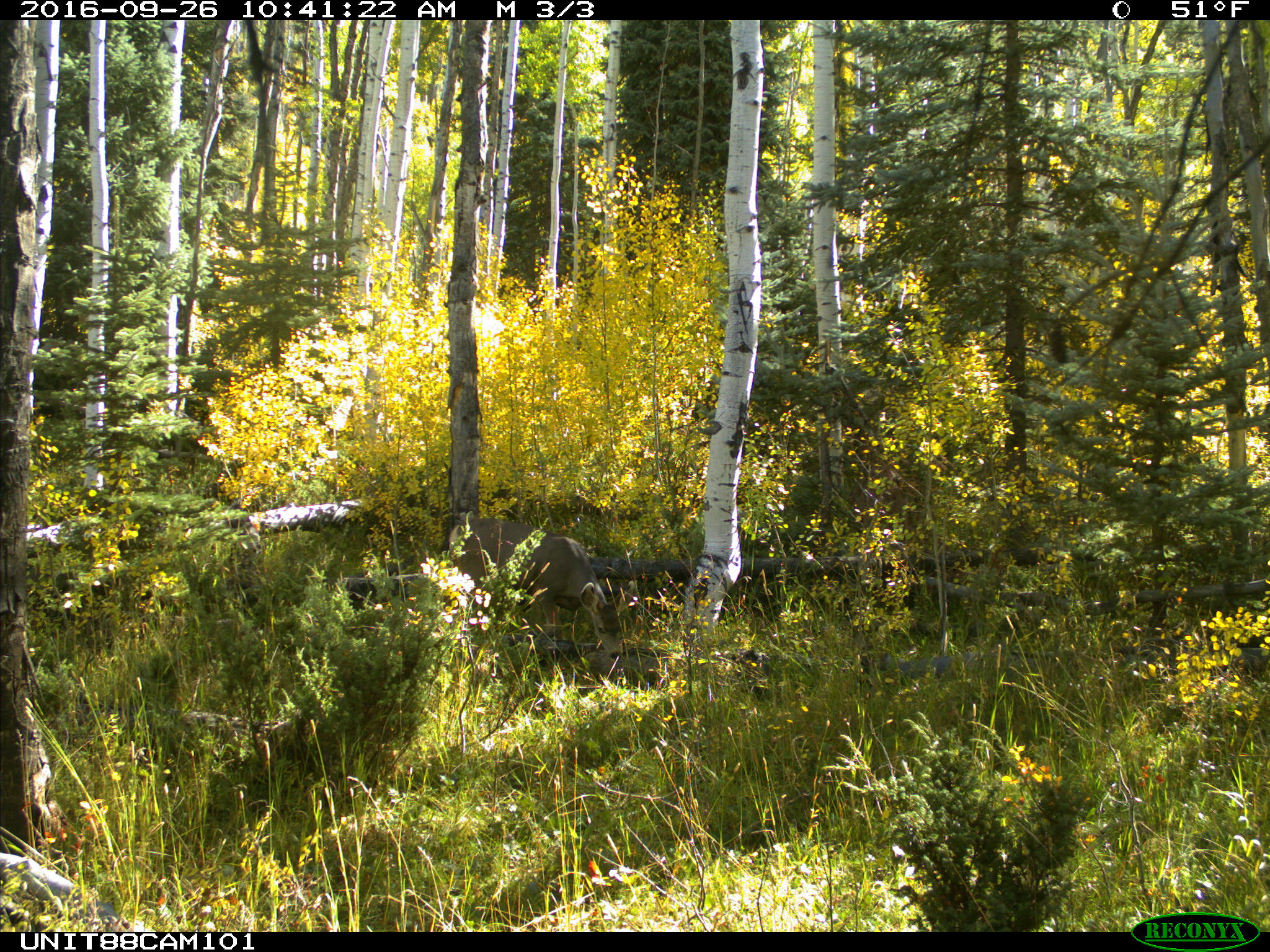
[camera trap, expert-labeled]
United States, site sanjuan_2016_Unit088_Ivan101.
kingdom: Animalia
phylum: Chordata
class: Mammalia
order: Artiodactyla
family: Cervidae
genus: Odocoileus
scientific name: Odocoileus hemionus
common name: mule deer